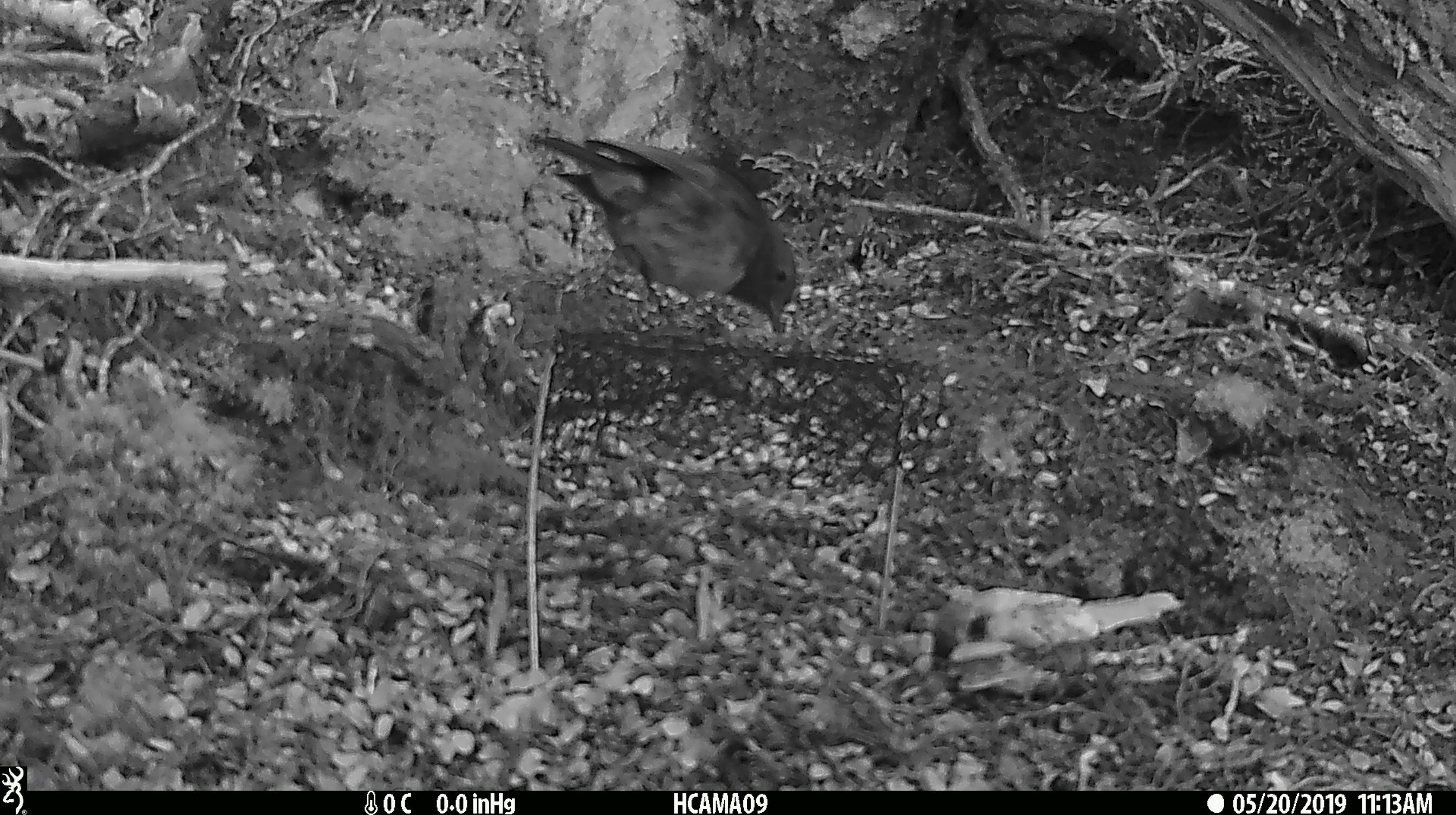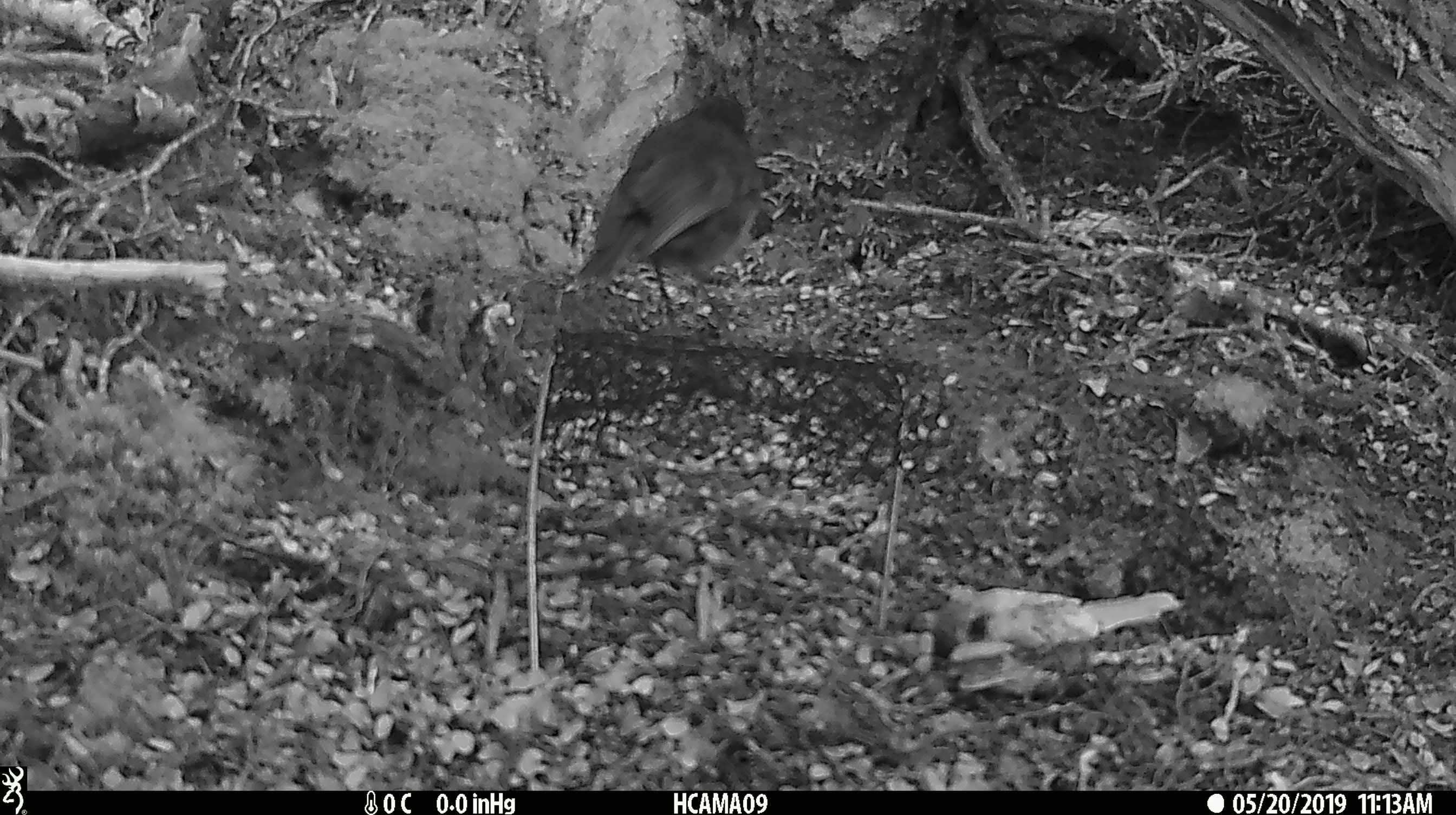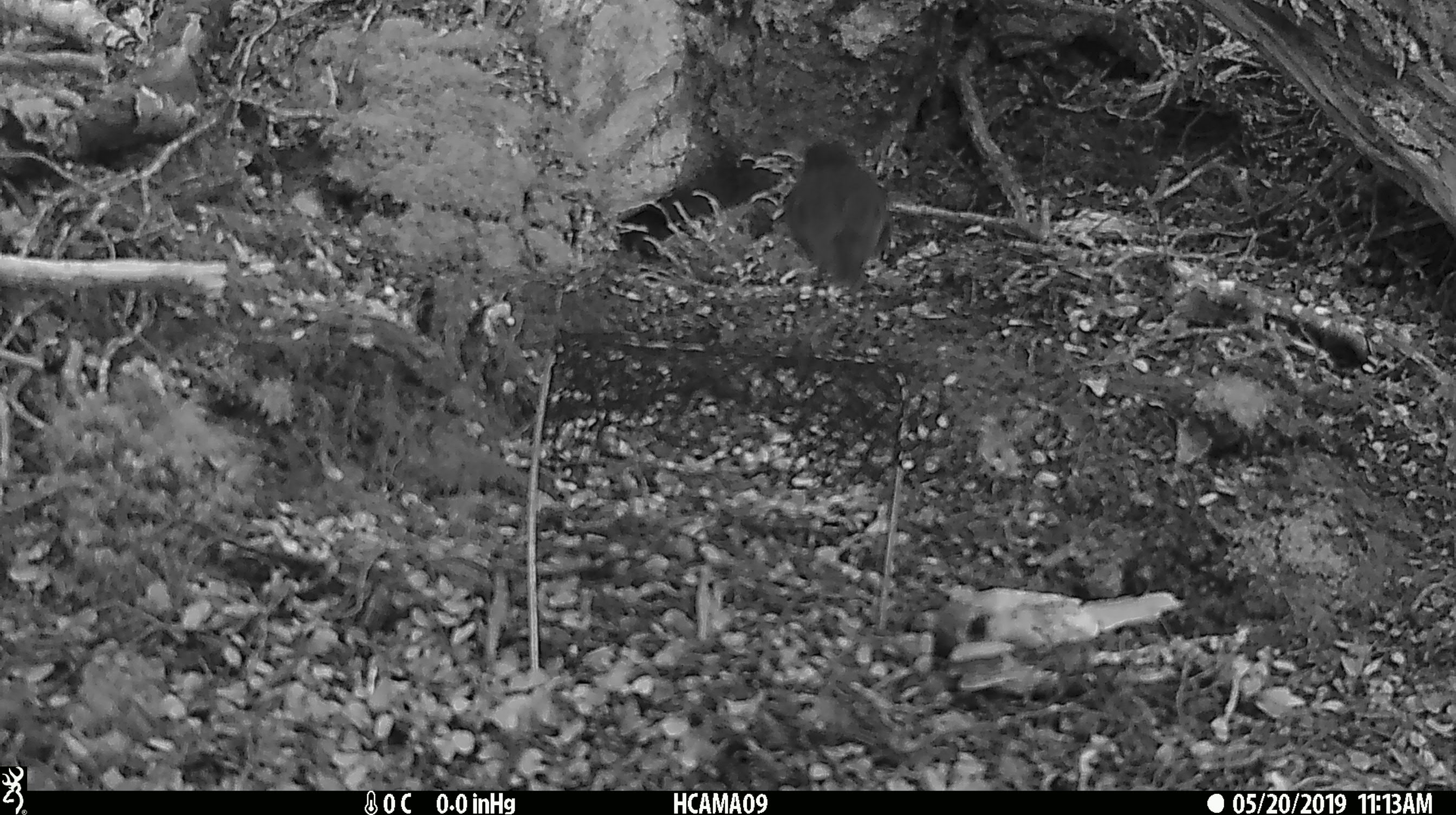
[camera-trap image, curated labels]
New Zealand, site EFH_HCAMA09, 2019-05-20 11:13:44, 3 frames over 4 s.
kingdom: Animalia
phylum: Chordata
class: Aves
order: Passeriformes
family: Petroicidae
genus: Petroica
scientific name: Petroica australis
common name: new zealand robin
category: robin